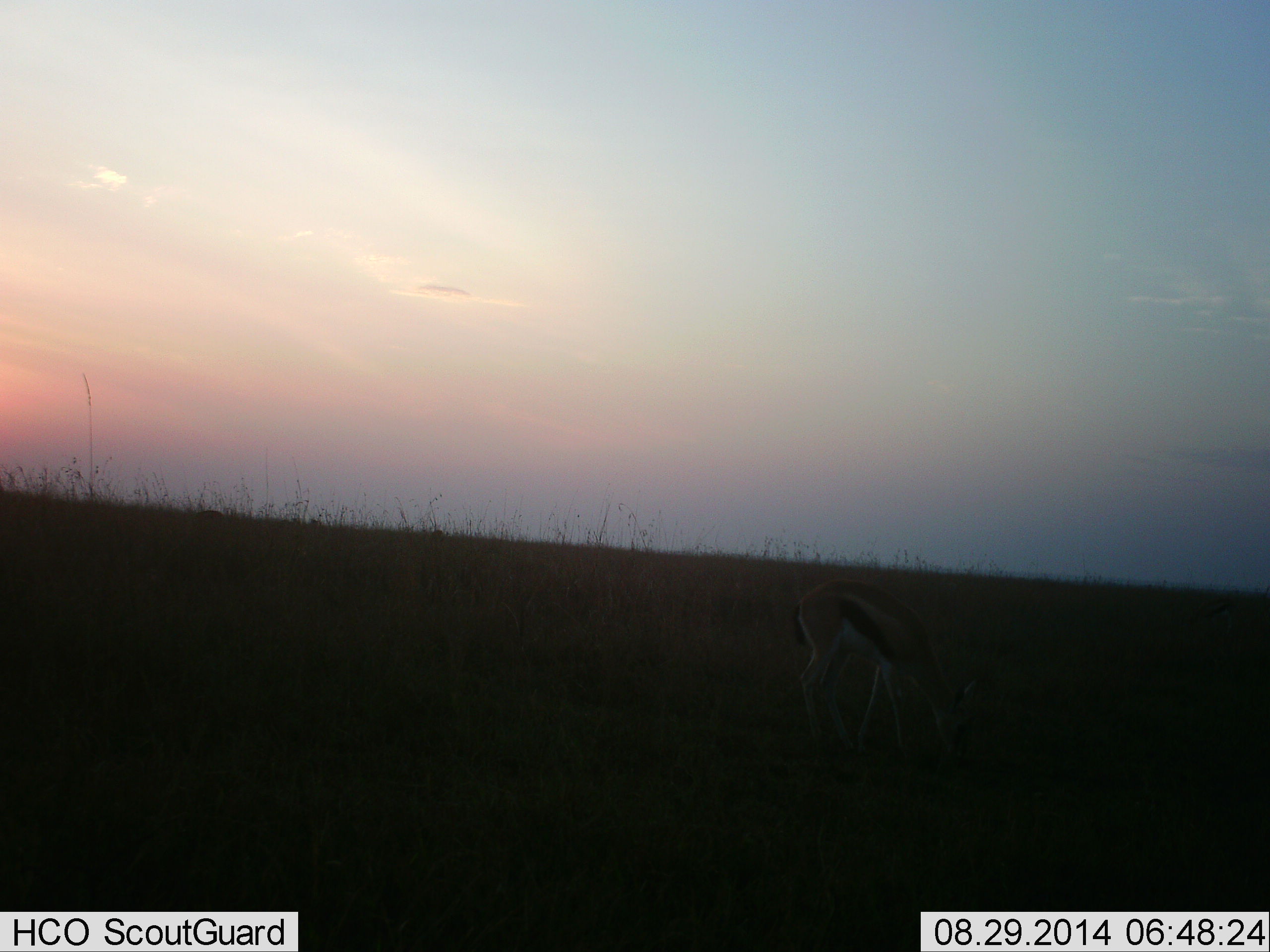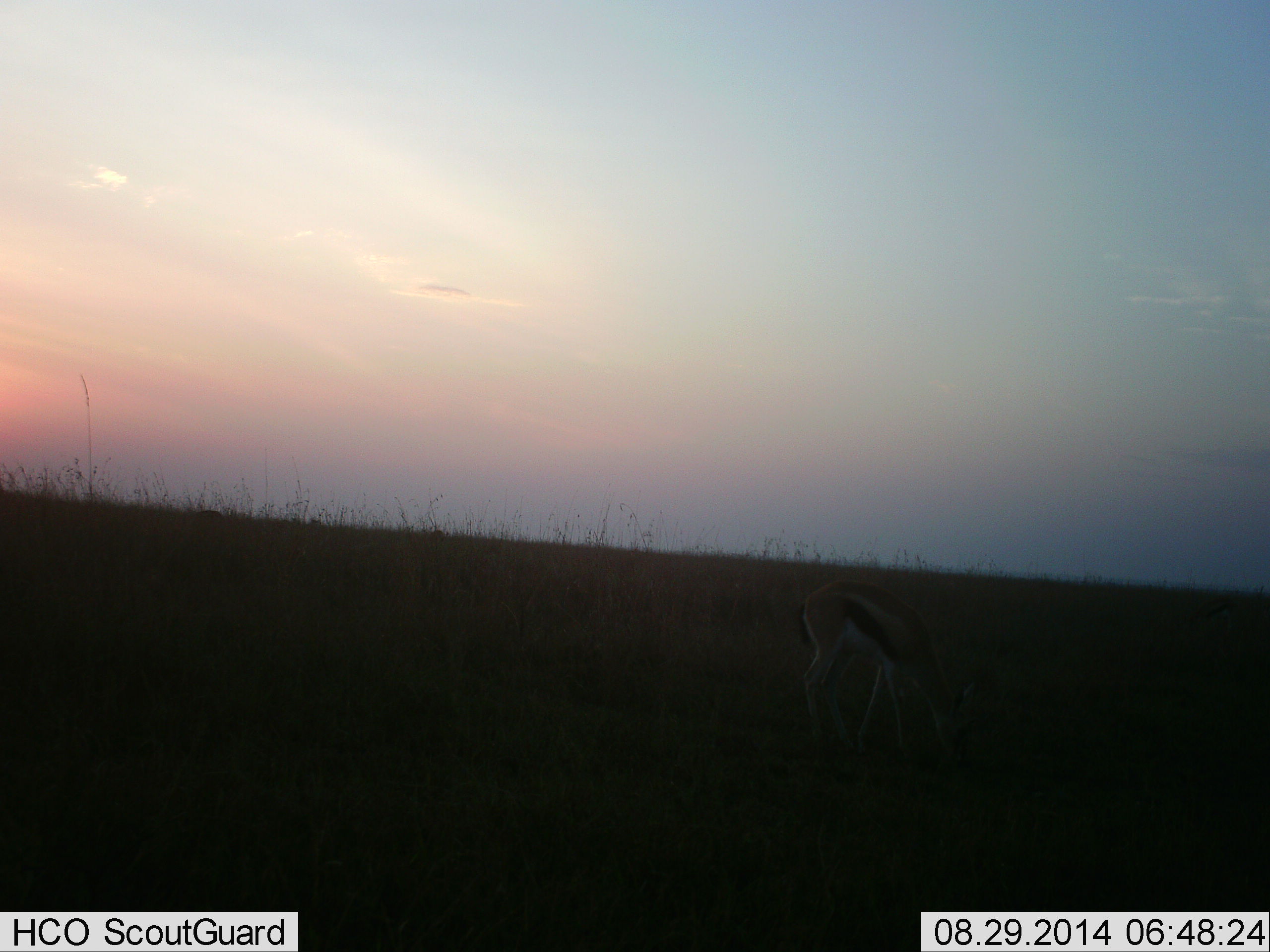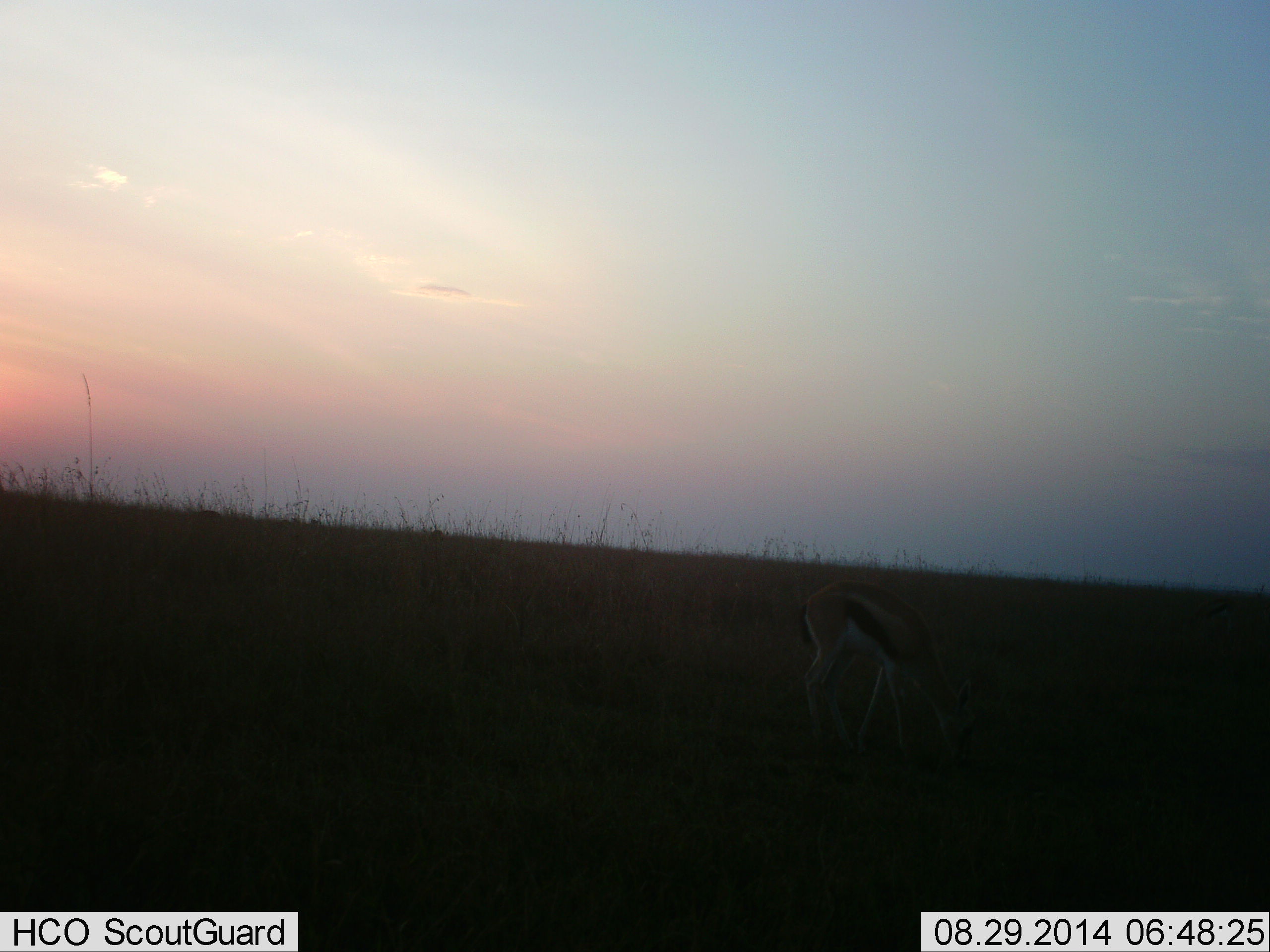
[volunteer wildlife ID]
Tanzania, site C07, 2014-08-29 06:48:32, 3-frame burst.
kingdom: Animalia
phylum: Chordata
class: Mammalia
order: Artiodactyla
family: Bovidae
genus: Eudorcas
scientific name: Eudorcas thomsonii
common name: thomson's gazelle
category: gazellethomsons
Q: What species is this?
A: Gazellethomsons (thomson's gazelle) (Eudorcas thomsonii).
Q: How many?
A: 1.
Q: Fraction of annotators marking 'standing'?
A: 10%.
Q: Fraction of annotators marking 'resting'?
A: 0%.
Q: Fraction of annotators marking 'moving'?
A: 0%.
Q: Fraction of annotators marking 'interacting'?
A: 0%.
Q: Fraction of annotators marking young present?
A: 0%.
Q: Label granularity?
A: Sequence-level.